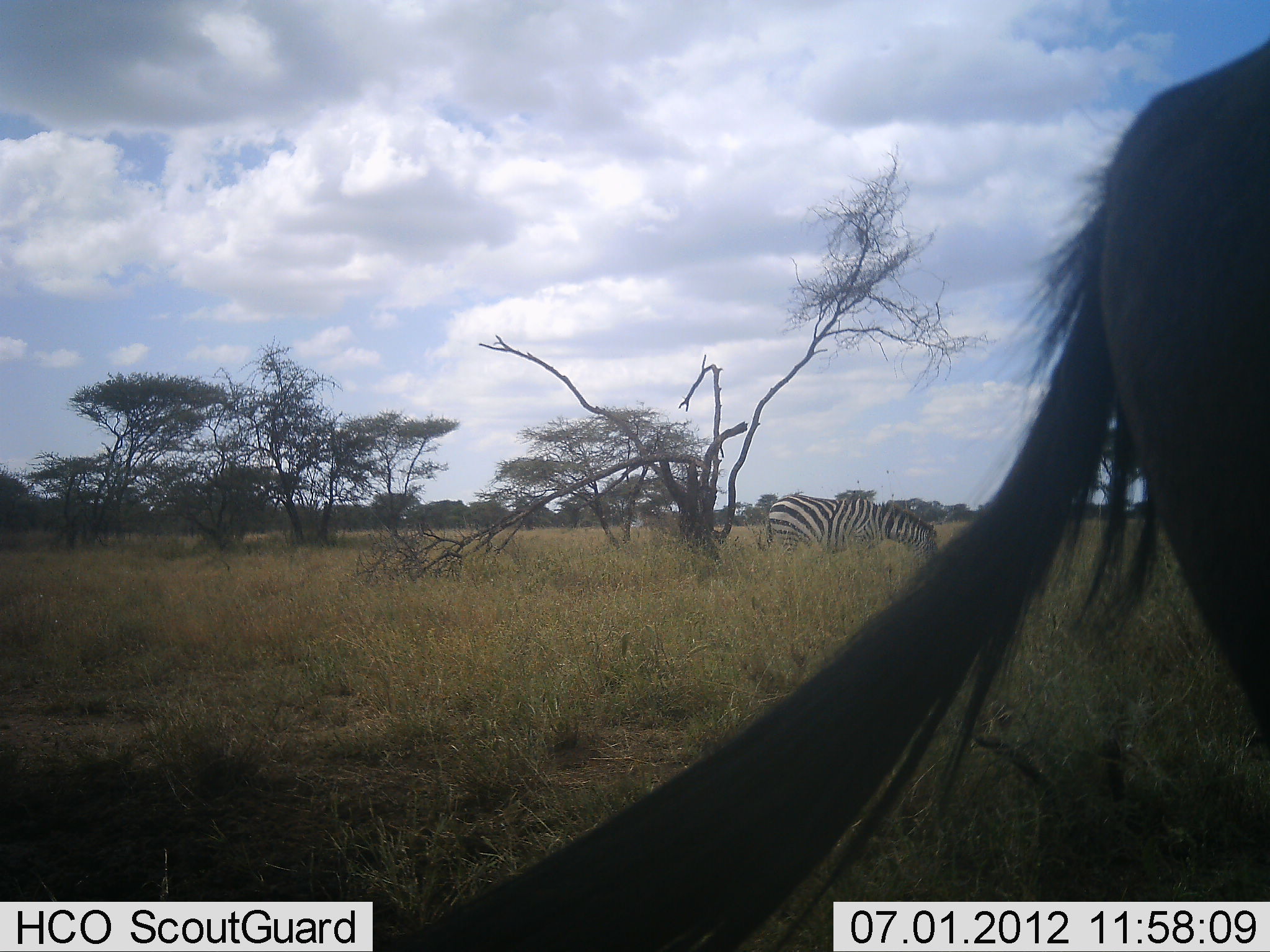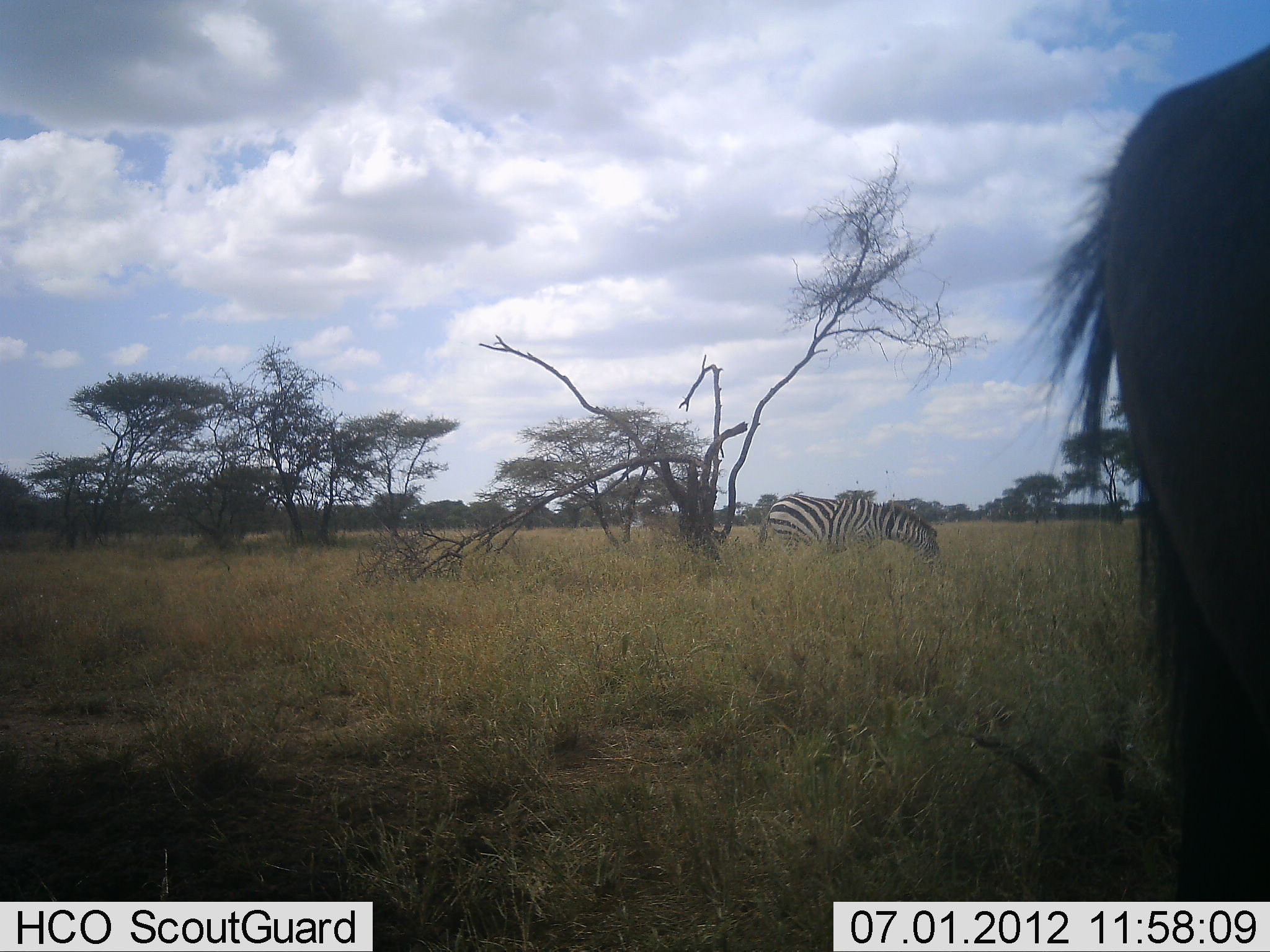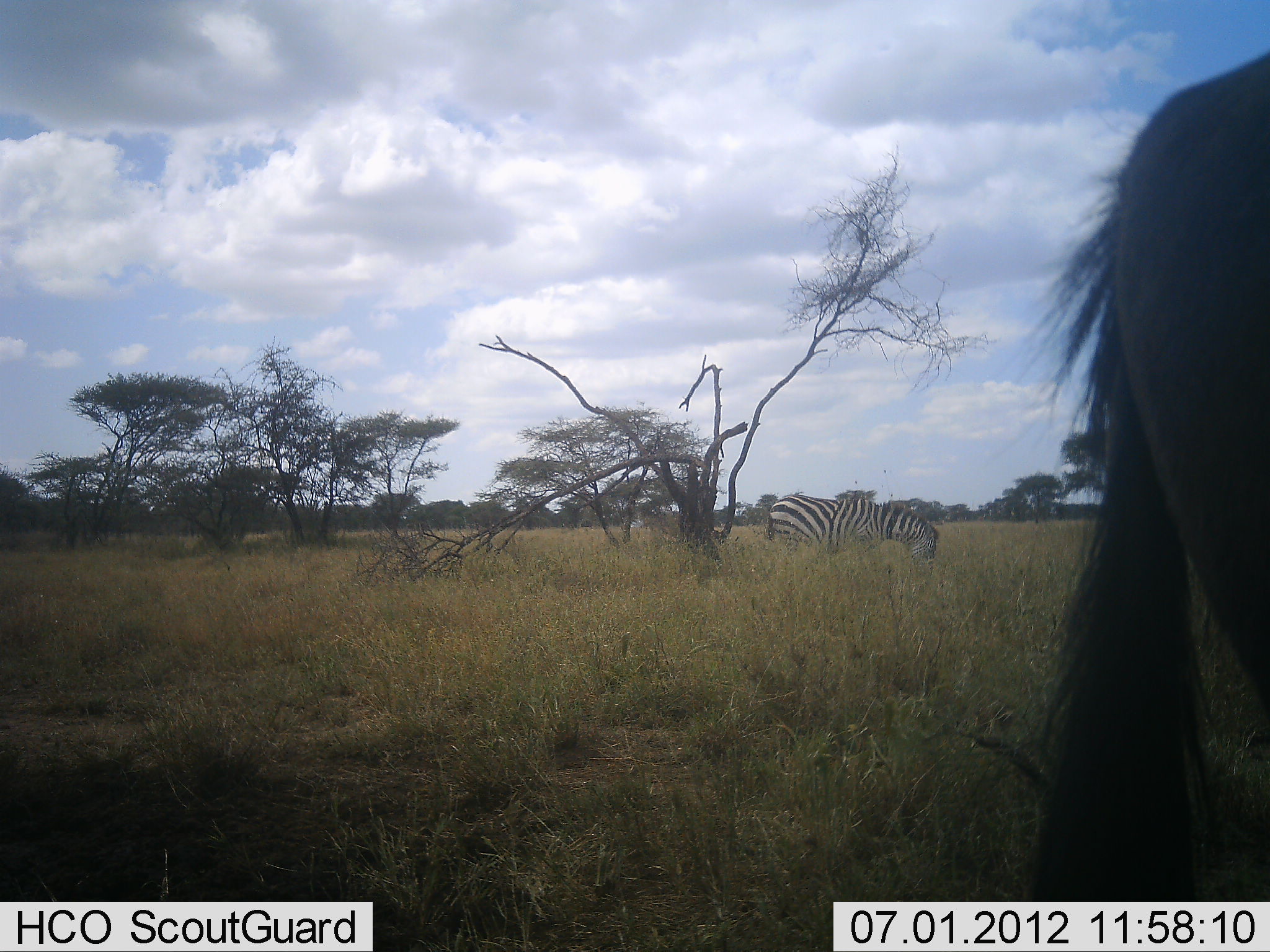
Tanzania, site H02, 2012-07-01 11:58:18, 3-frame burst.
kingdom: Animalia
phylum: Chordata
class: Mammalia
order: Artiodactyla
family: Bovidae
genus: Connochaetes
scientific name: Connochaetes taurinus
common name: blue wildebeest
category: wildebeest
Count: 1.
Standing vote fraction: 90%.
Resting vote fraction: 0%.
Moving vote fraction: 0%.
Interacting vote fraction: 0%.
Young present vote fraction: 0%.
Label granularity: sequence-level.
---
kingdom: Animalia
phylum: Chordata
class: Mammalia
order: Perissodactyla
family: Equidae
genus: Equus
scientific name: Equus quagga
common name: plains zebra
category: zebra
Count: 1.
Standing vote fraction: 30%.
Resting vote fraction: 0%.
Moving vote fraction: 5%.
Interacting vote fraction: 0%.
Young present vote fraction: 0%.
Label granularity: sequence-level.